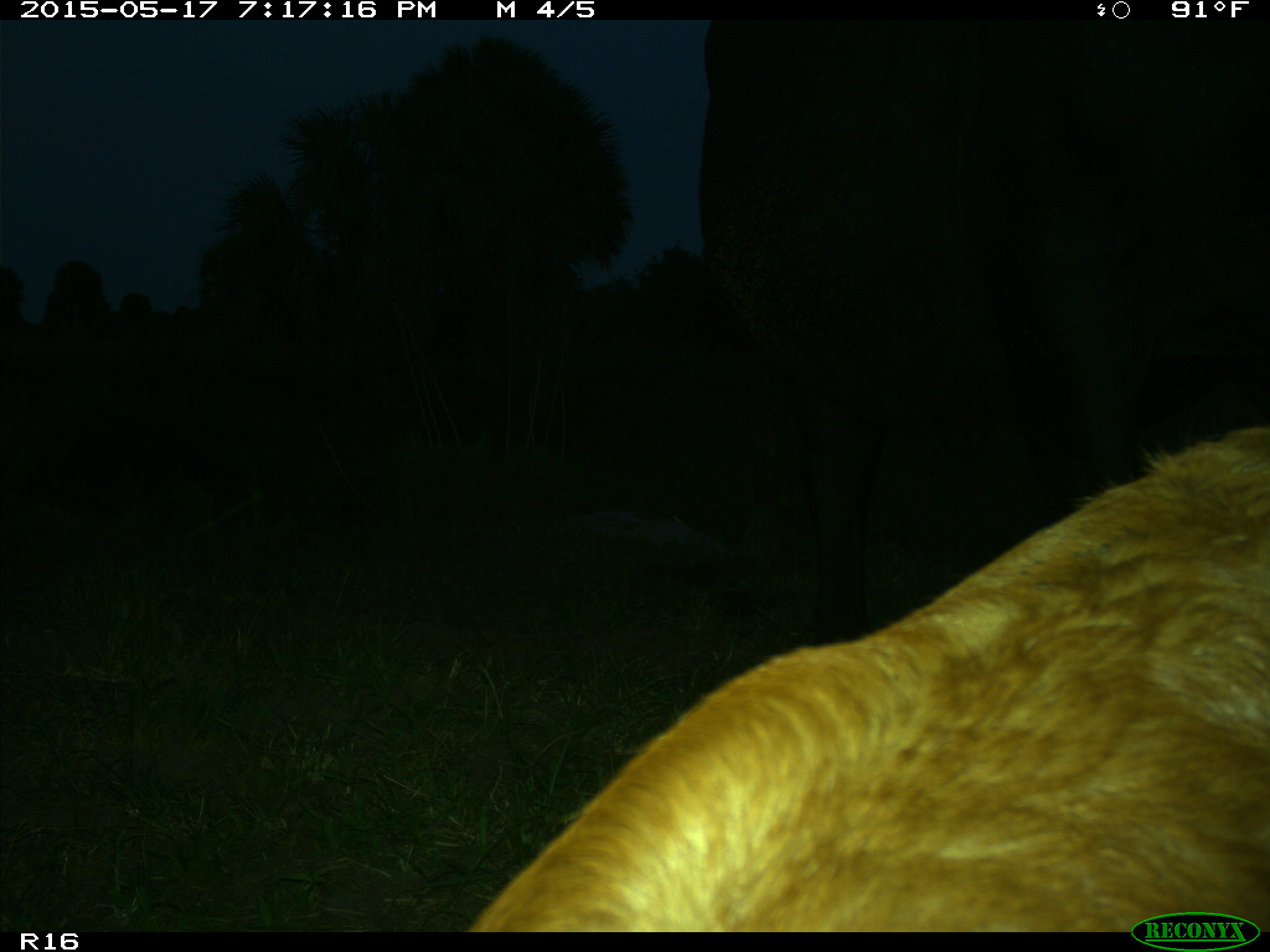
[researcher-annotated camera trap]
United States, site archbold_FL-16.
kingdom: Animalia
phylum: Chordata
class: Mammalia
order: Artiodactyla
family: Bovidae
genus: Bos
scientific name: Bos taurus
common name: domestic cow